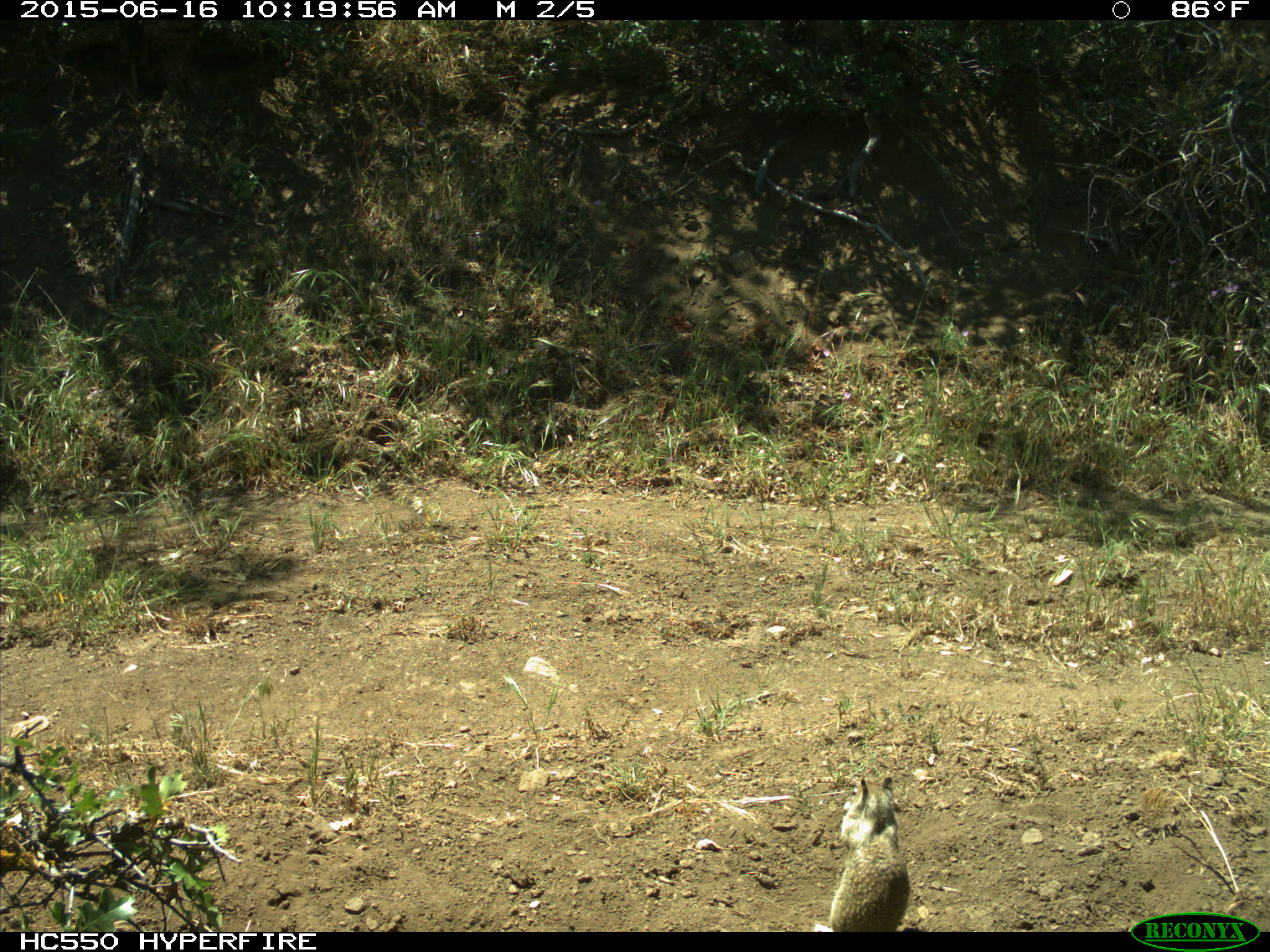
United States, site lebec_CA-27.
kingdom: Animalia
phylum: Chordata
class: Mammalia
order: Rodentia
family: Sciuridae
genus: Otospermophilus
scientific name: Otospermophilus beecheyi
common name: california ground squirrel